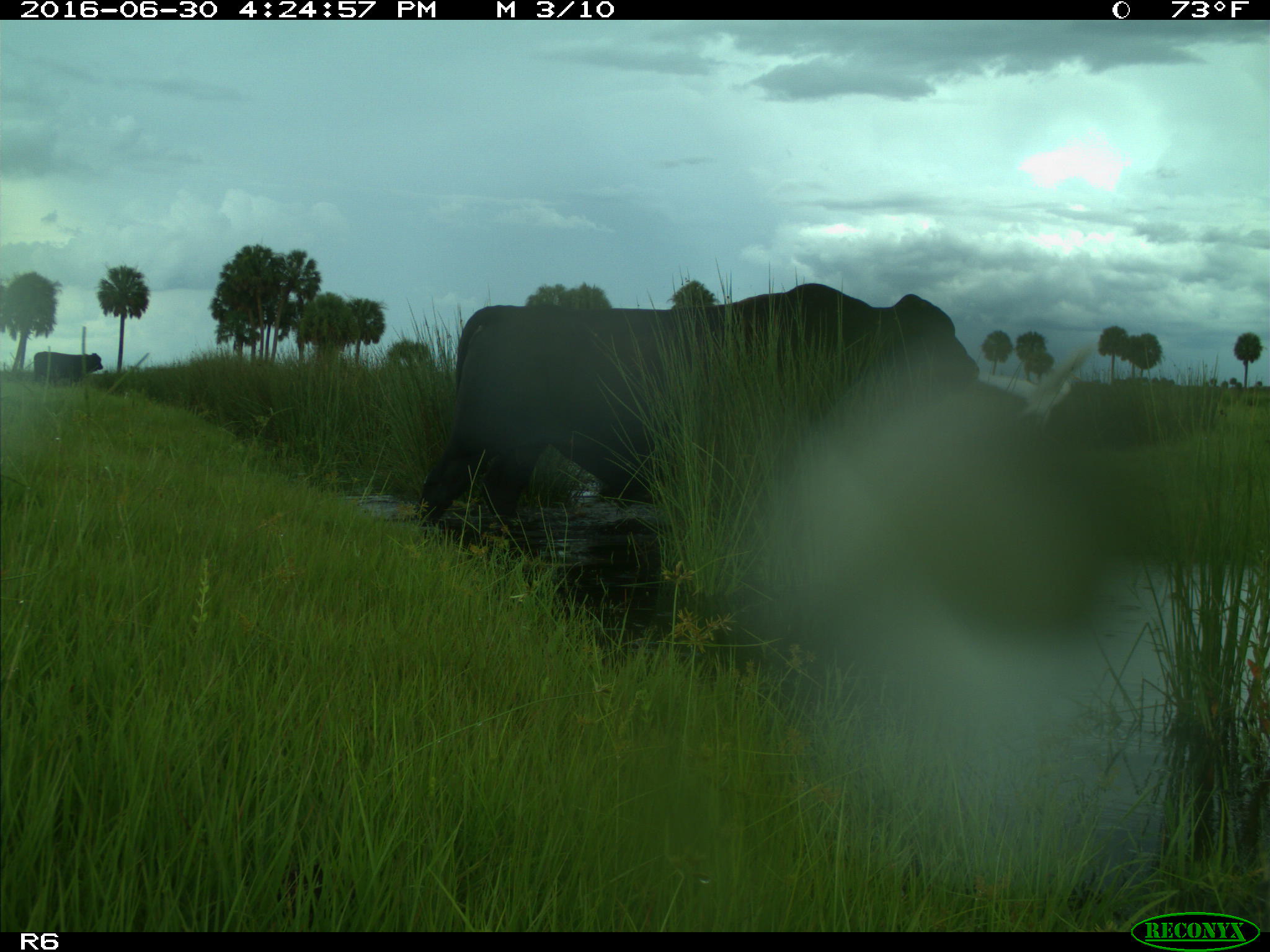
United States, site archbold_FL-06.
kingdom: Animalia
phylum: Chordata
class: Mammalia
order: Artiodactyla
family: Bovidae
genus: Bos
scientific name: Bos taurus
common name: domestic cow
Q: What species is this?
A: Bos taurus (domestic cow).